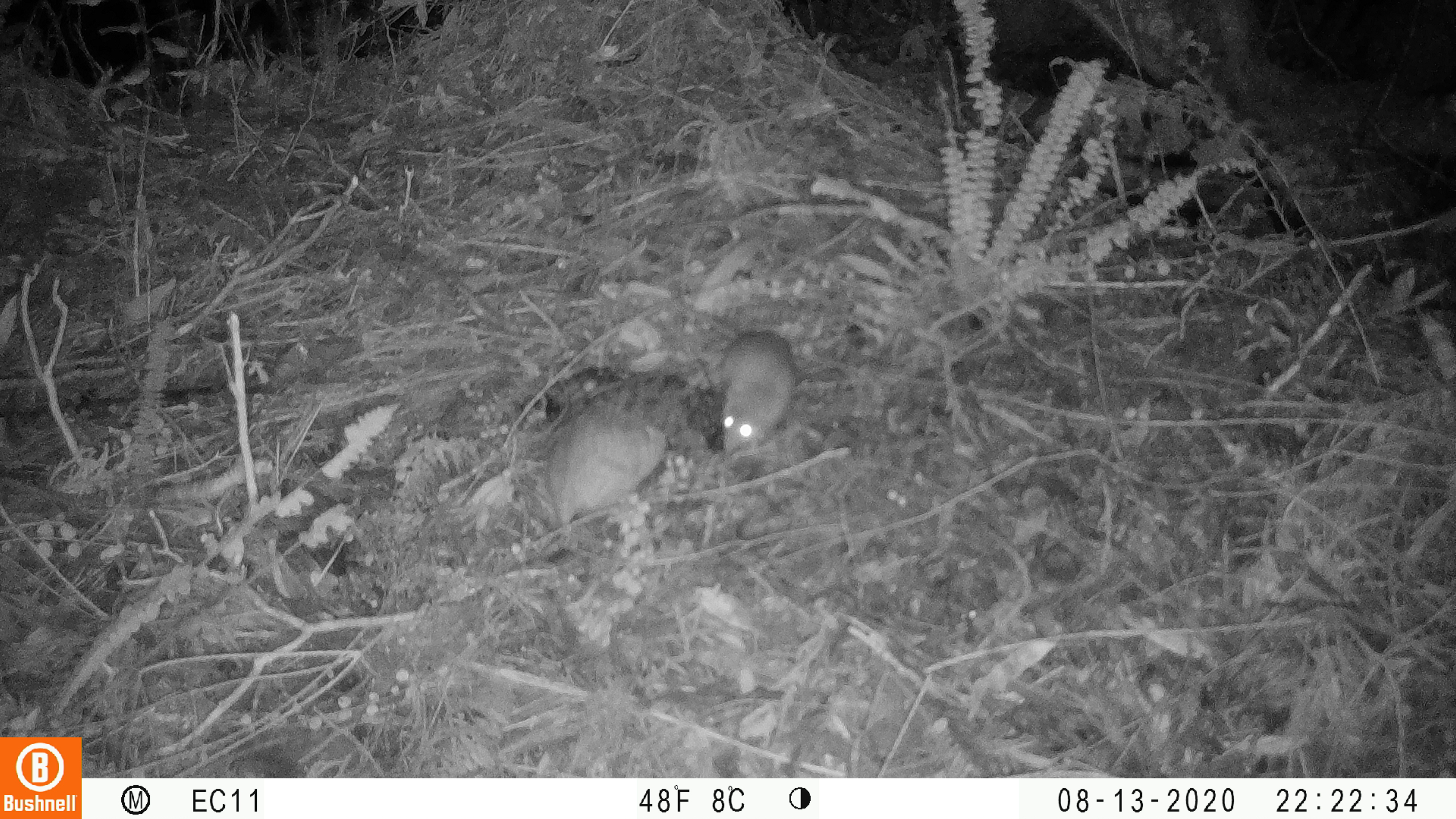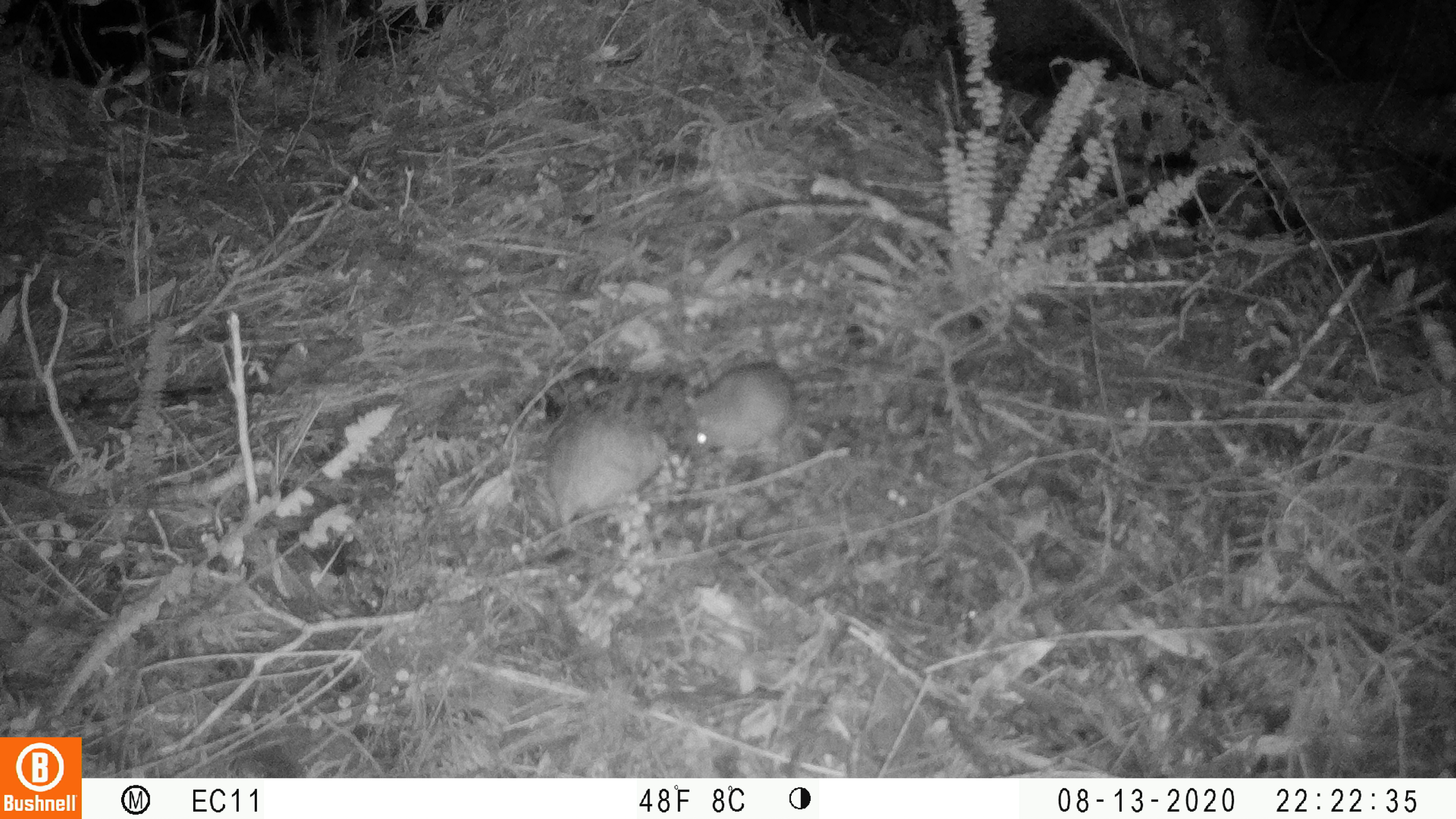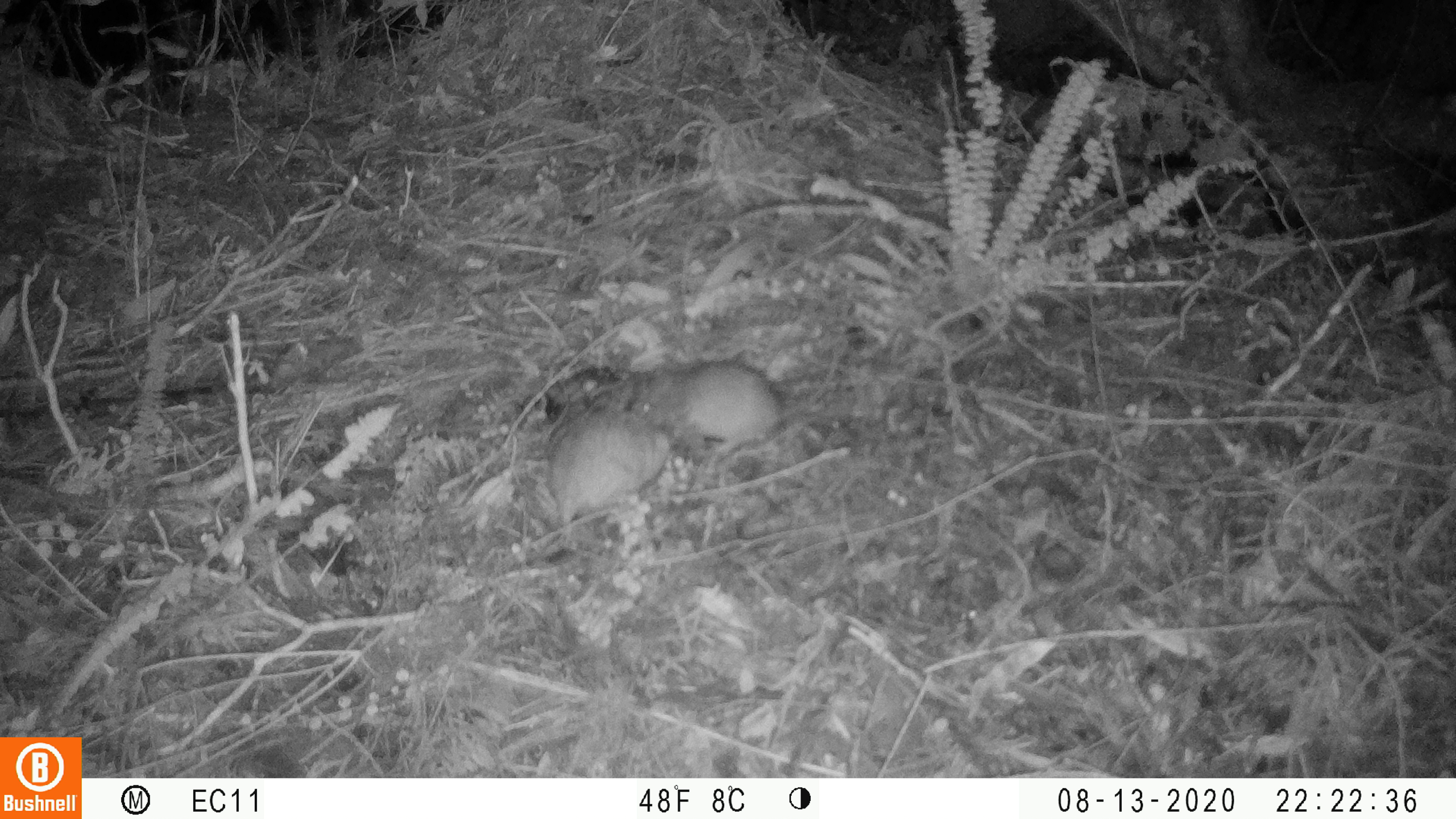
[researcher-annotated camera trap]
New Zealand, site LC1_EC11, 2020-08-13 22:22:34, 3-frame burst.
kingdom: Animalia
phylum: Chordata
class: Mammalia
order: Rodentia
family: Muridae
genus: Rattus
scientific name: Rattus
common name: rat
Rat (Rattus).